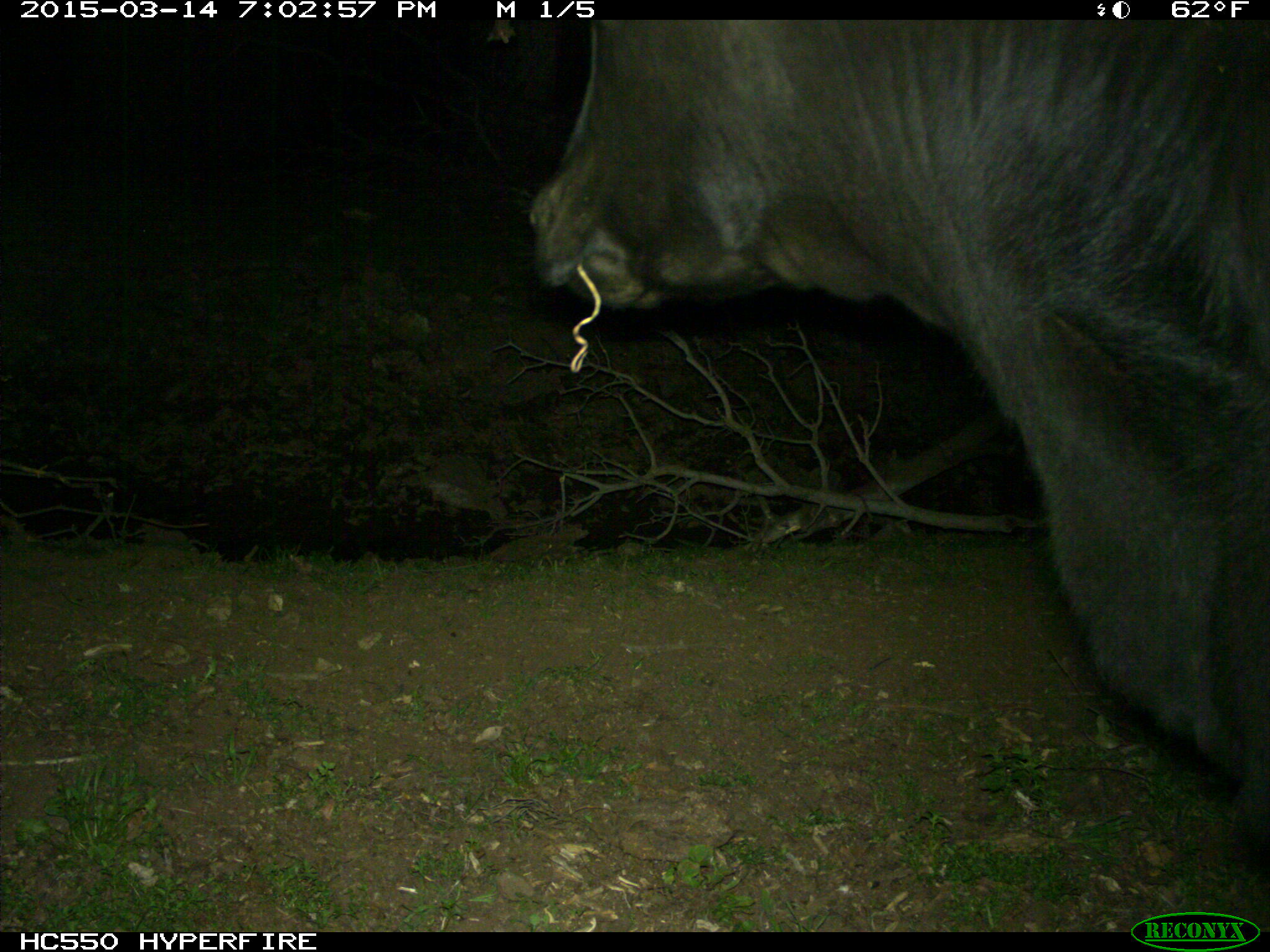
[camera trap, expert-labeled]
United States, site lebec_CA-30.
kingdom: Animalia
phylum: Chordata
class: Mammalia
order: Artiodactyla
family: Bovidae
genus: Bos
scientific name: Bos taurus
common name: domestic cow